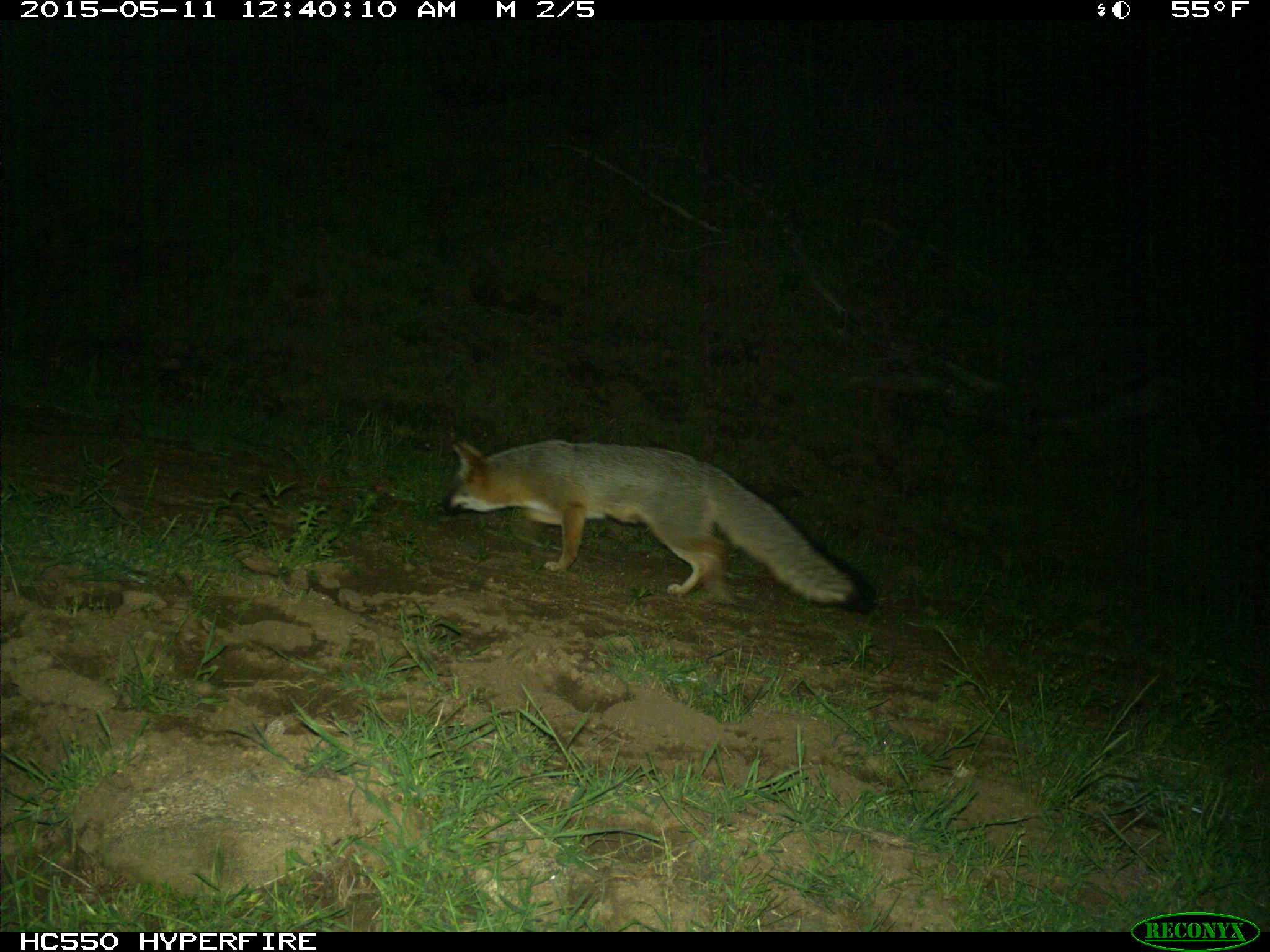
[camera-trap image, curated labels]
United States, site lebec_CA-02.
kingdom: Animalia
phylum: Chordata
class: Mammalia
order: Carnivora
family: Canidae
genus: Urocyon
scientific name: Urocyon cinereoargenteus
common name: gray fox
Urocyon cinereoargenteus (gray fox).